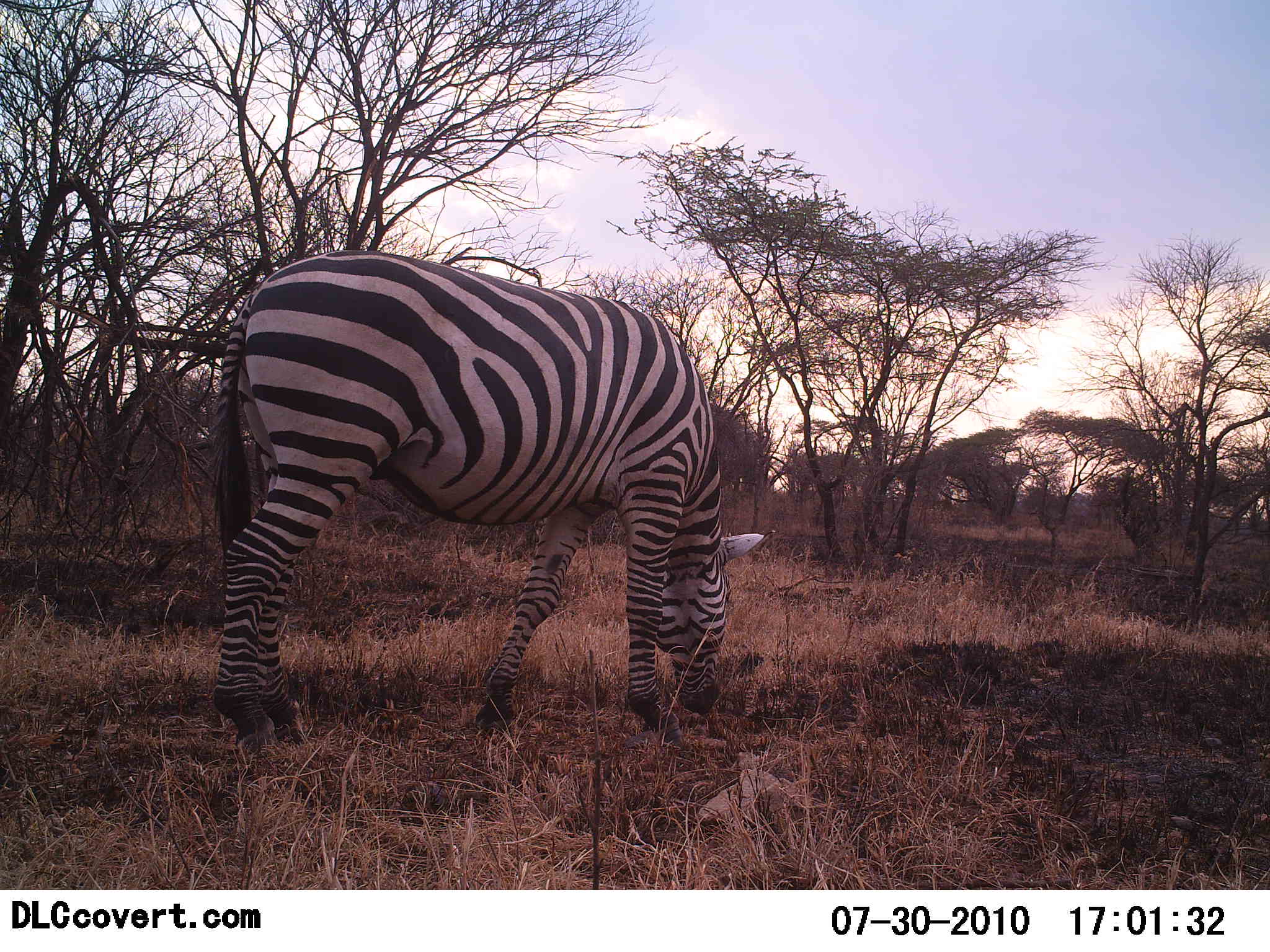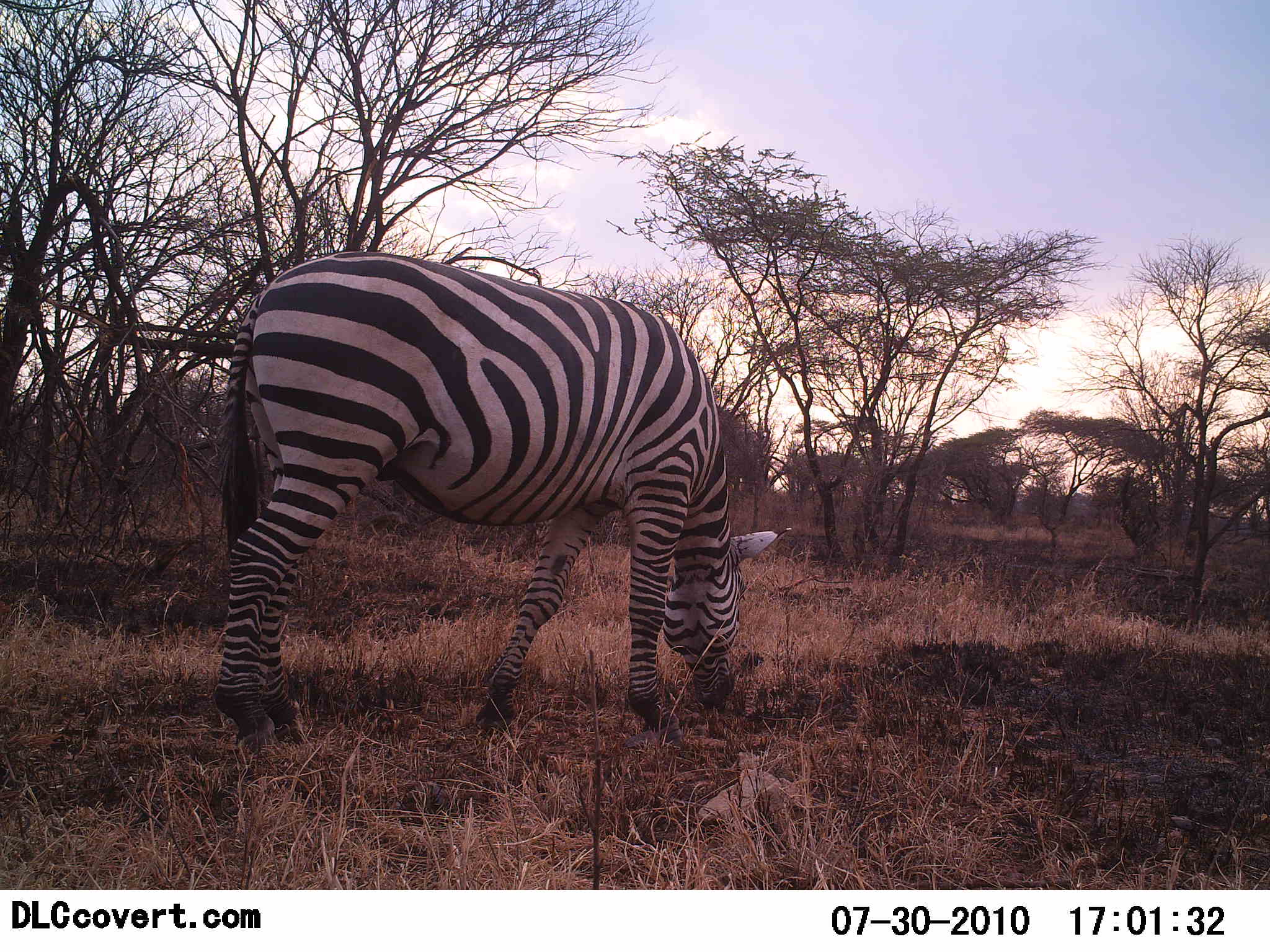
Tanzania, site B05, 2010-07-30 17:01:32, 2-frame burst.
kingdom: Animalia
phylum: Chordata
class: Mammalia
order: Perissodactyla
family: Equidae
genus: Equus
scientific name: Equus quagga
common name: plains zebra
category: zebra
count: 1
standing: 14%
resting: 0%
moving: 7%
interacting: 0%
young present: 0%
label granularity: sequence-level